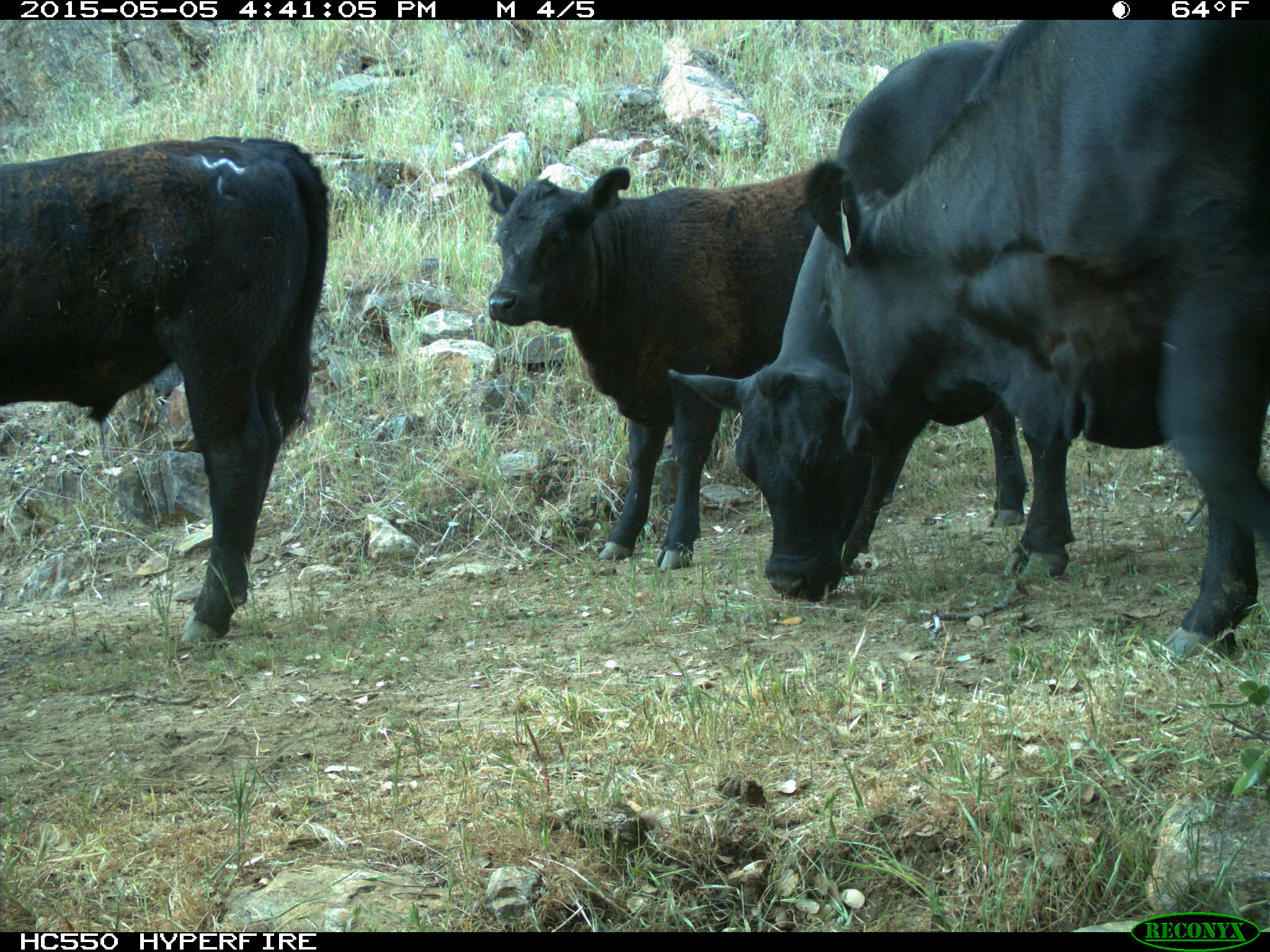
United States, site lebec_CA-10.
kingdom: Animalia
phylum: Chordata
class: Mammalia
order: Artiodactyla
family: Bovidae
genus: Bos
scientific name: Bos taurus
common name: domestic cow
Bos taurus (domestic cow).